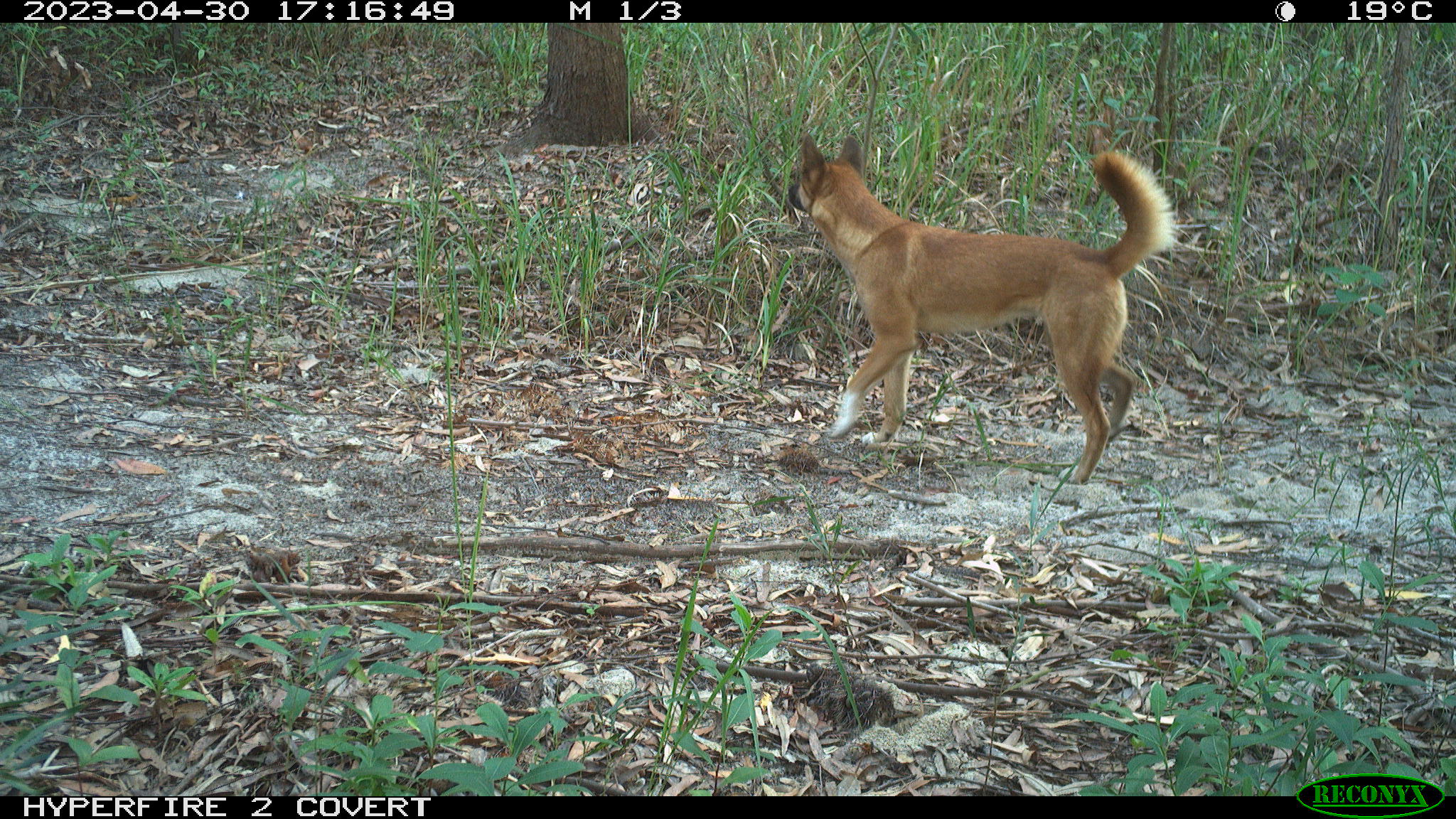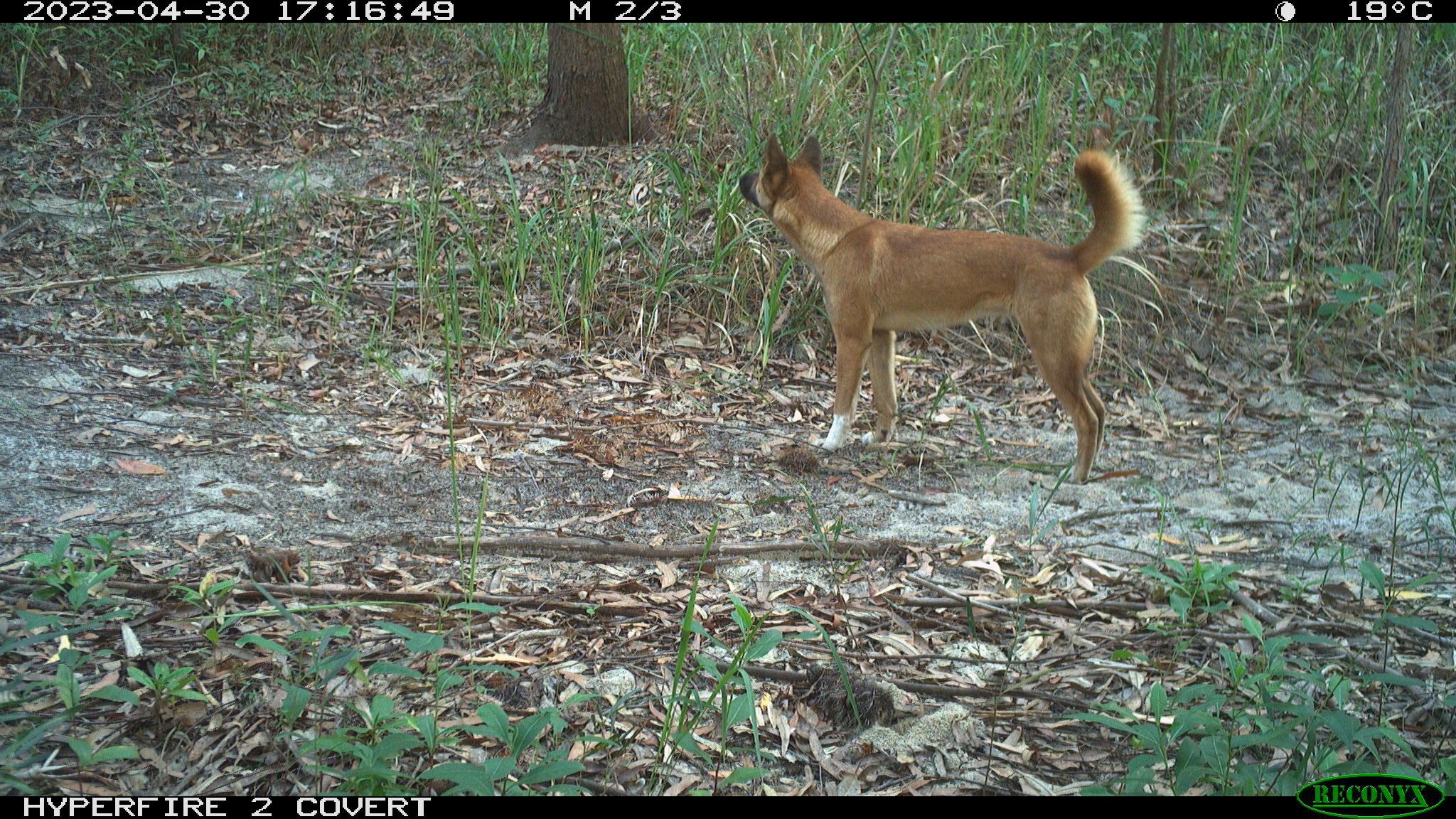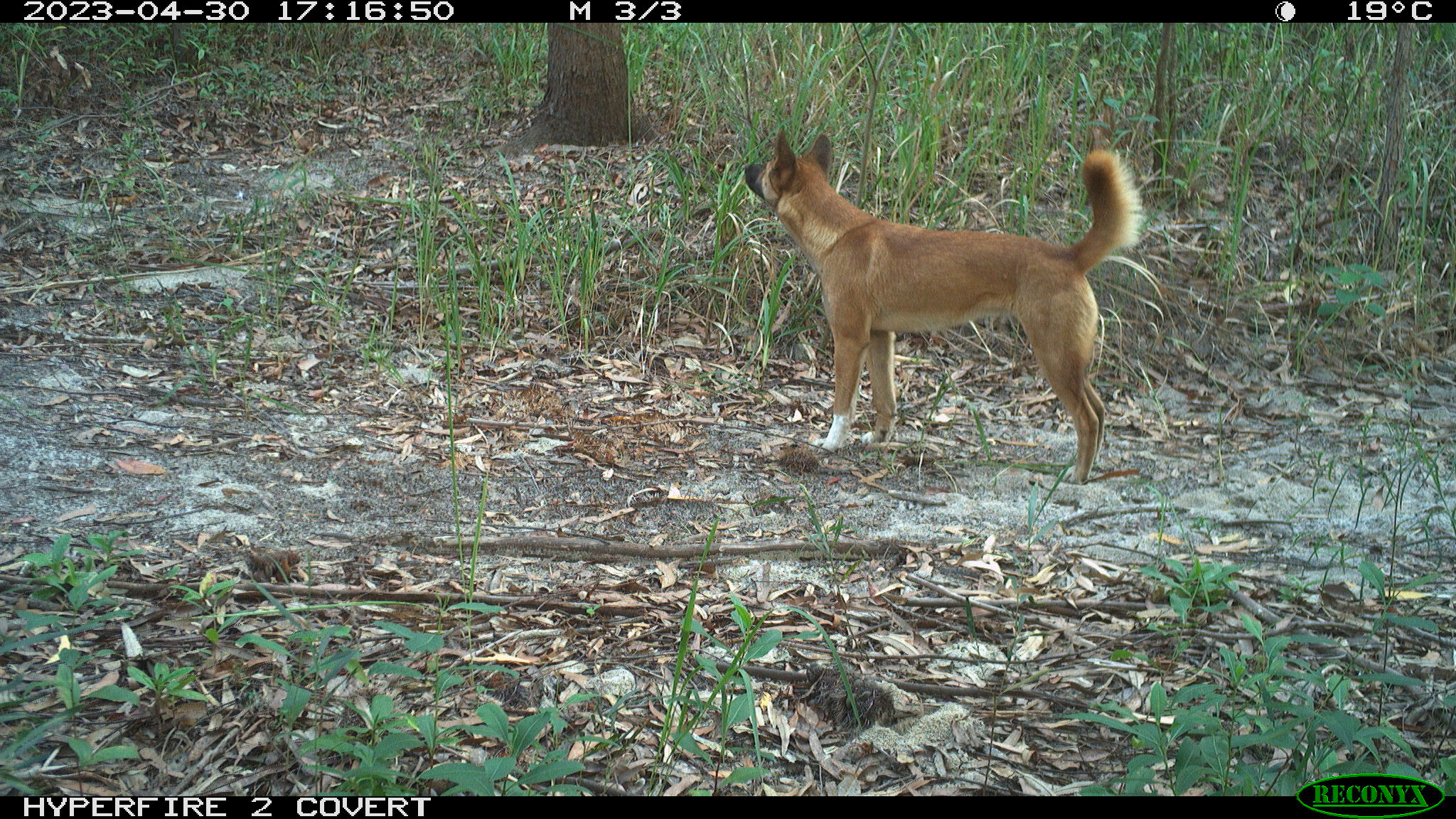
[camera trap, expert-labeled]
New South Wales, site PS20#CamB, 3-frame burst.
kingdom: Animalia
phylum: Chordata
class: Mammalia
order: Carnivora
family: Canidae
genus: Canis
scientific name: Canis familiaris dingo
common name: dingo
Dingo (Canis familiaris dingo).